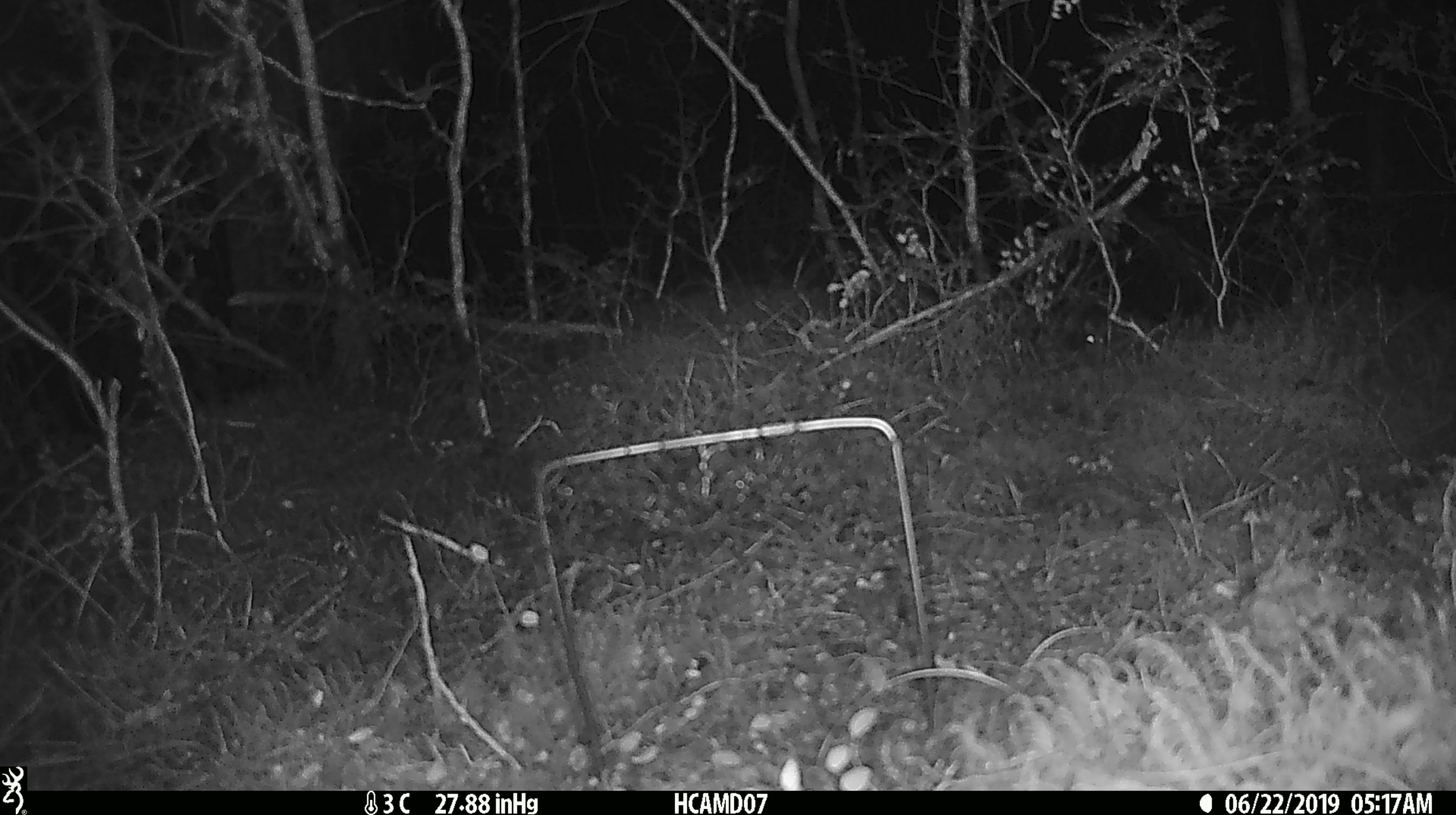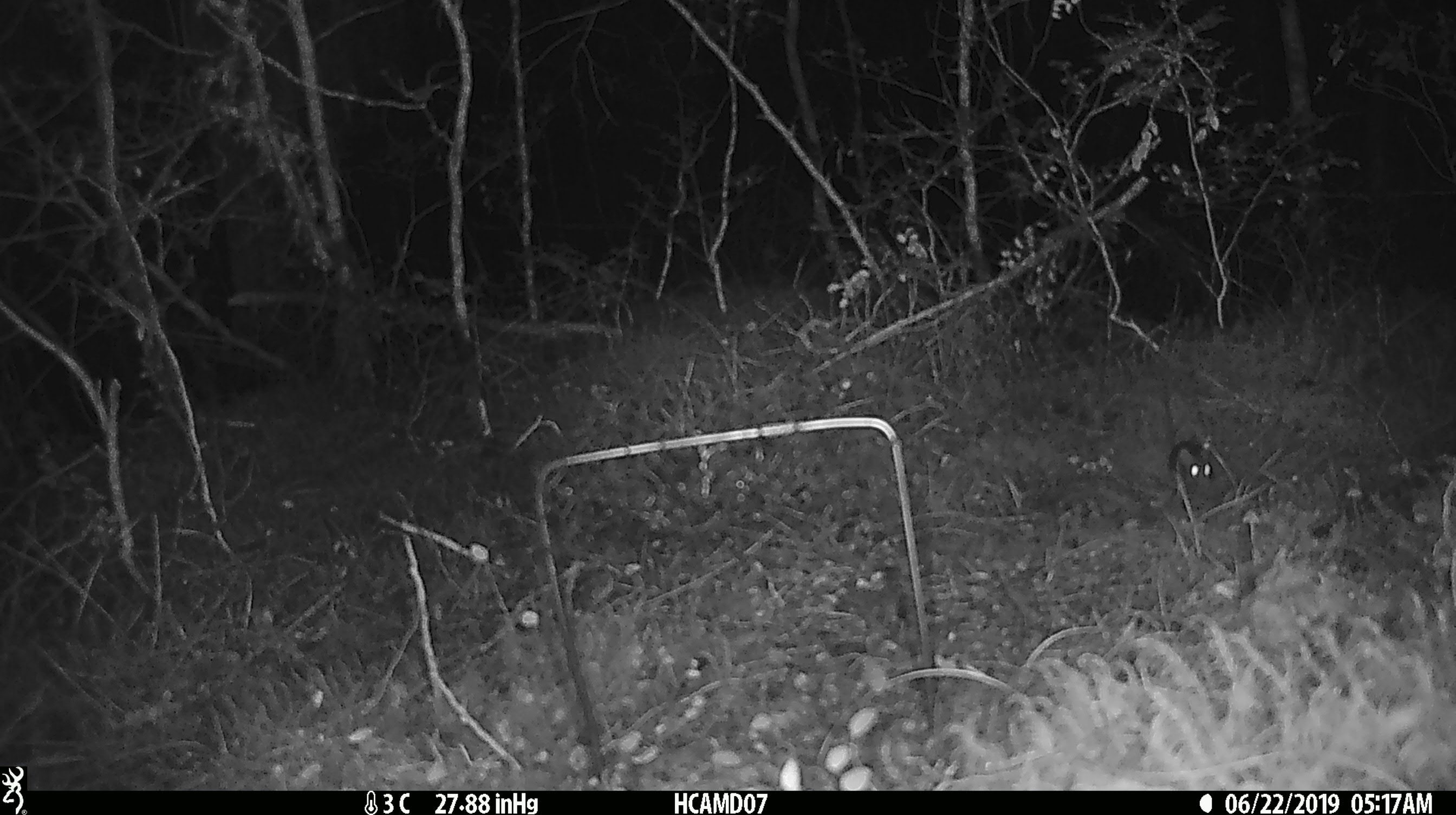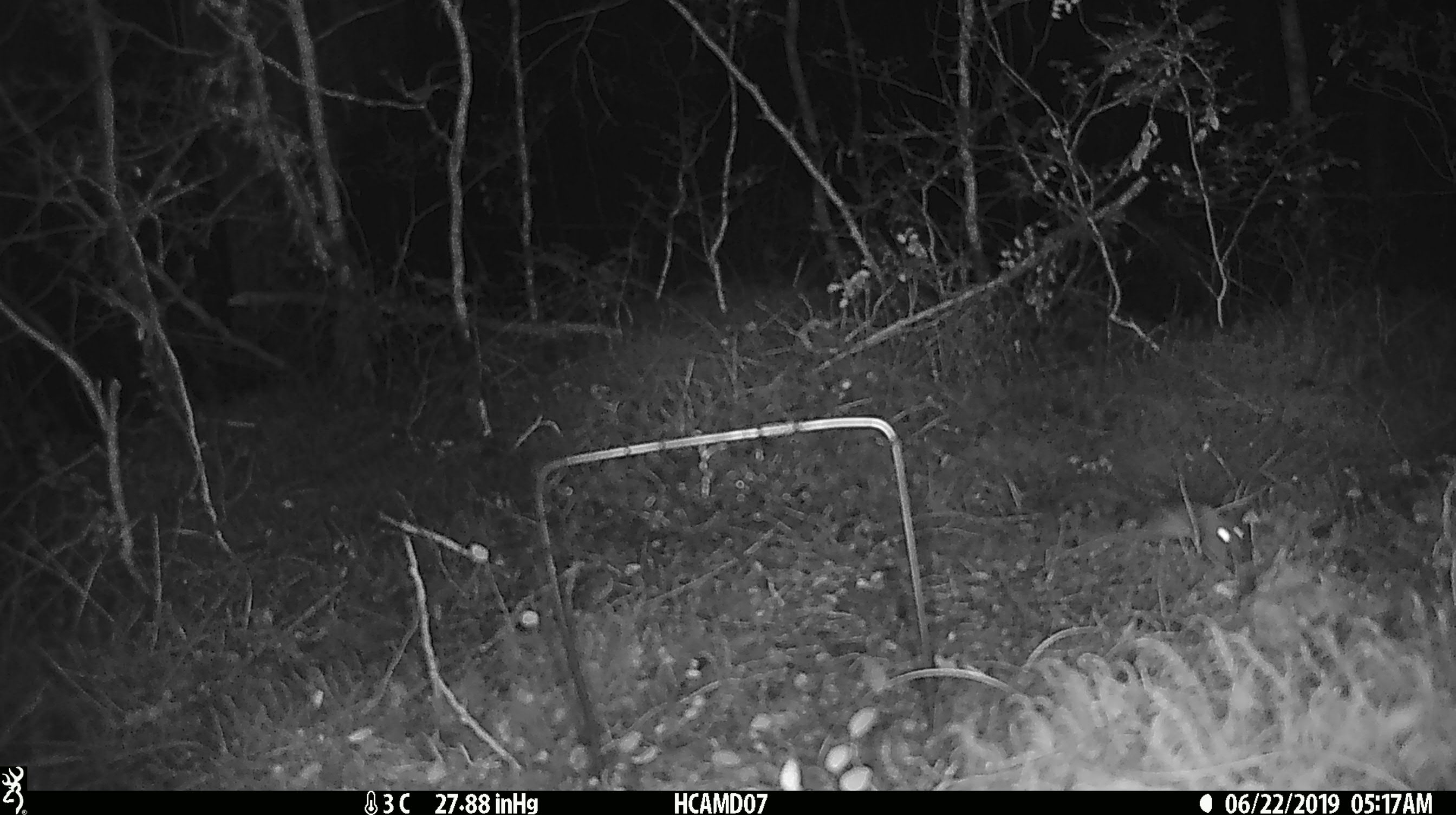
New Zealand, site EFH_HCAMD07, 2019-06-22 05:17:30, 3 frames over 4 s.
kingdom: Animalia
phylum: Chordata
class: Mammalia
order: Rodentia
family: Muridae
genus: Rattus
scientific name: Rattus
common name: rat